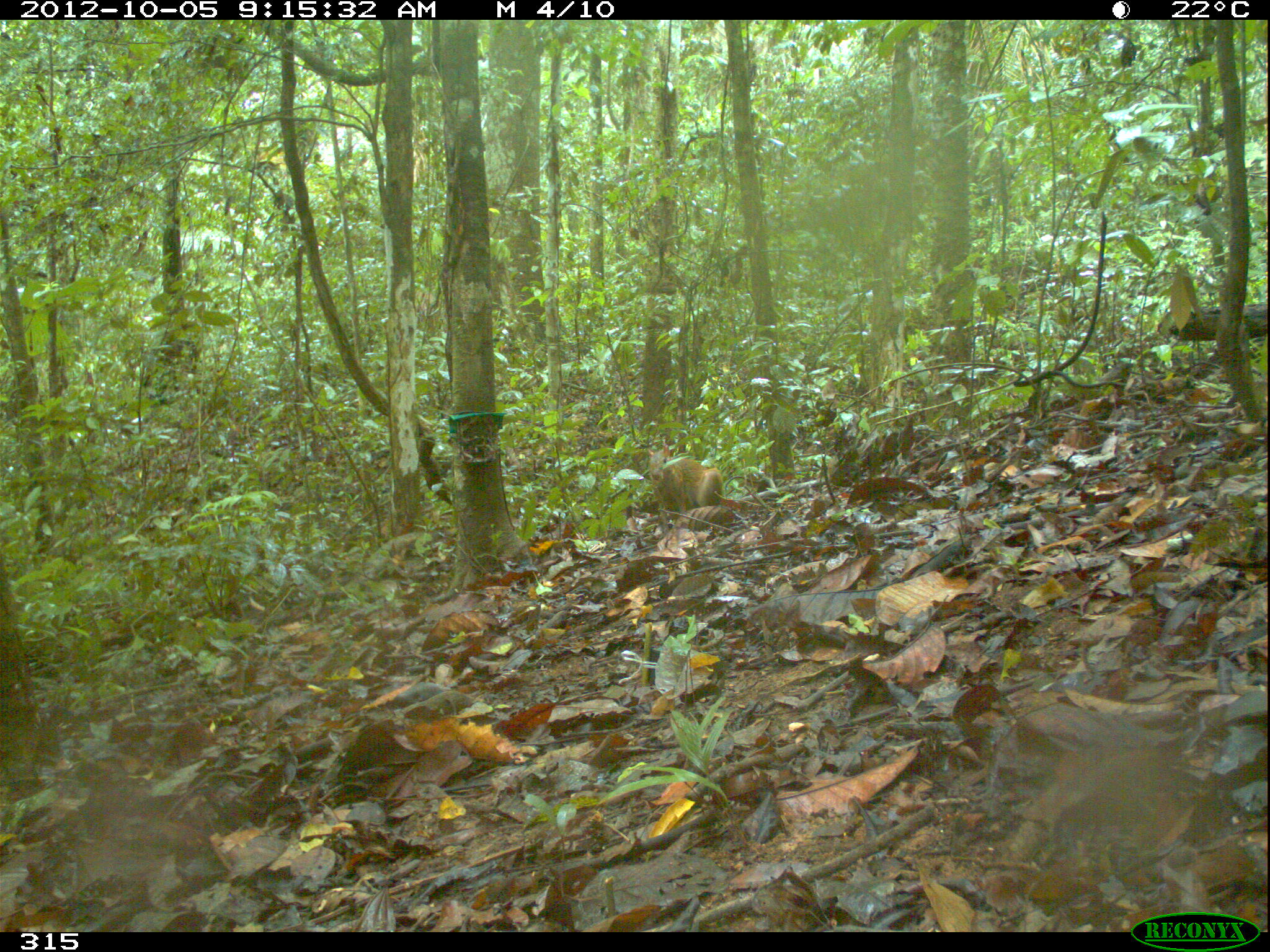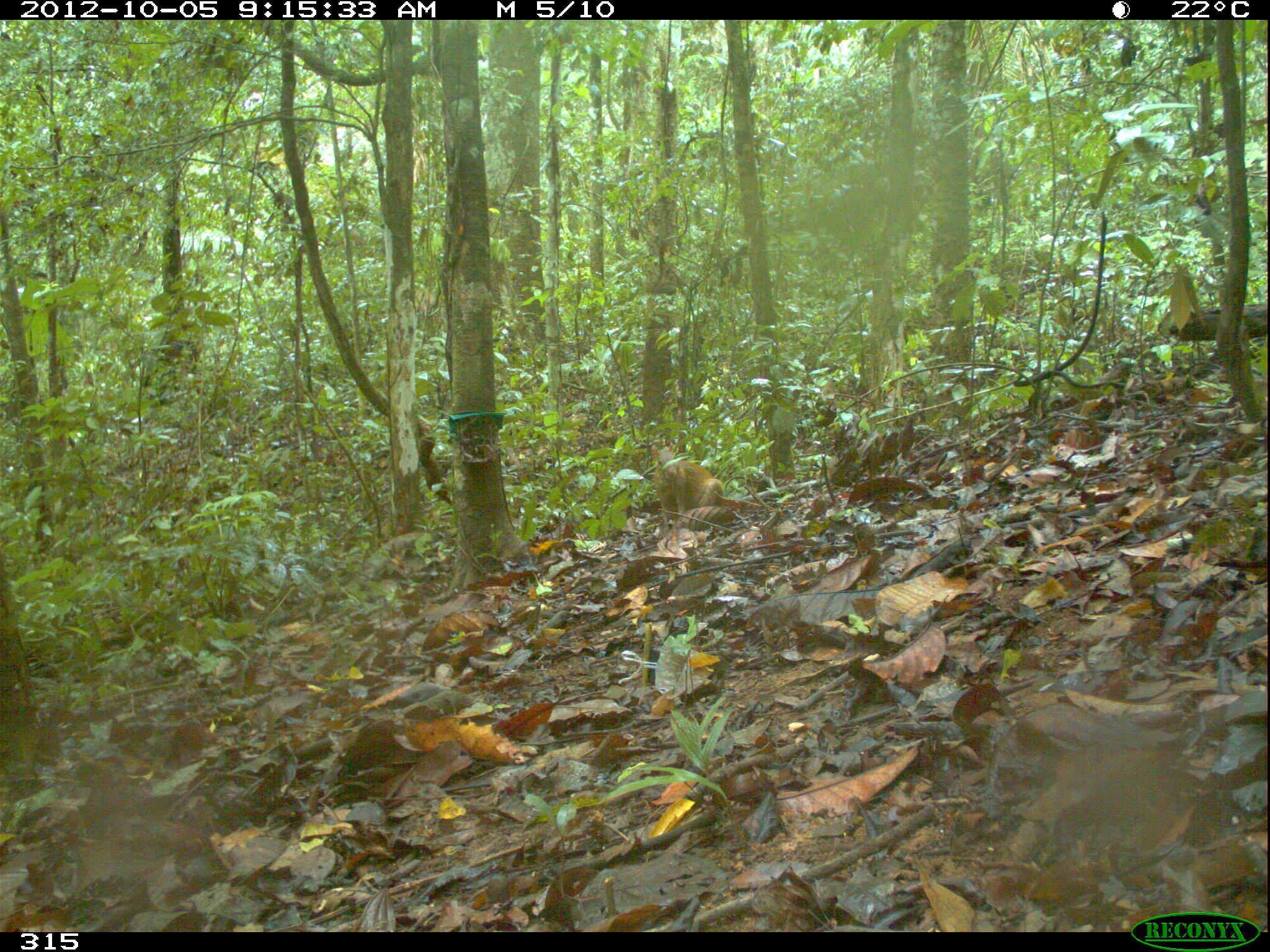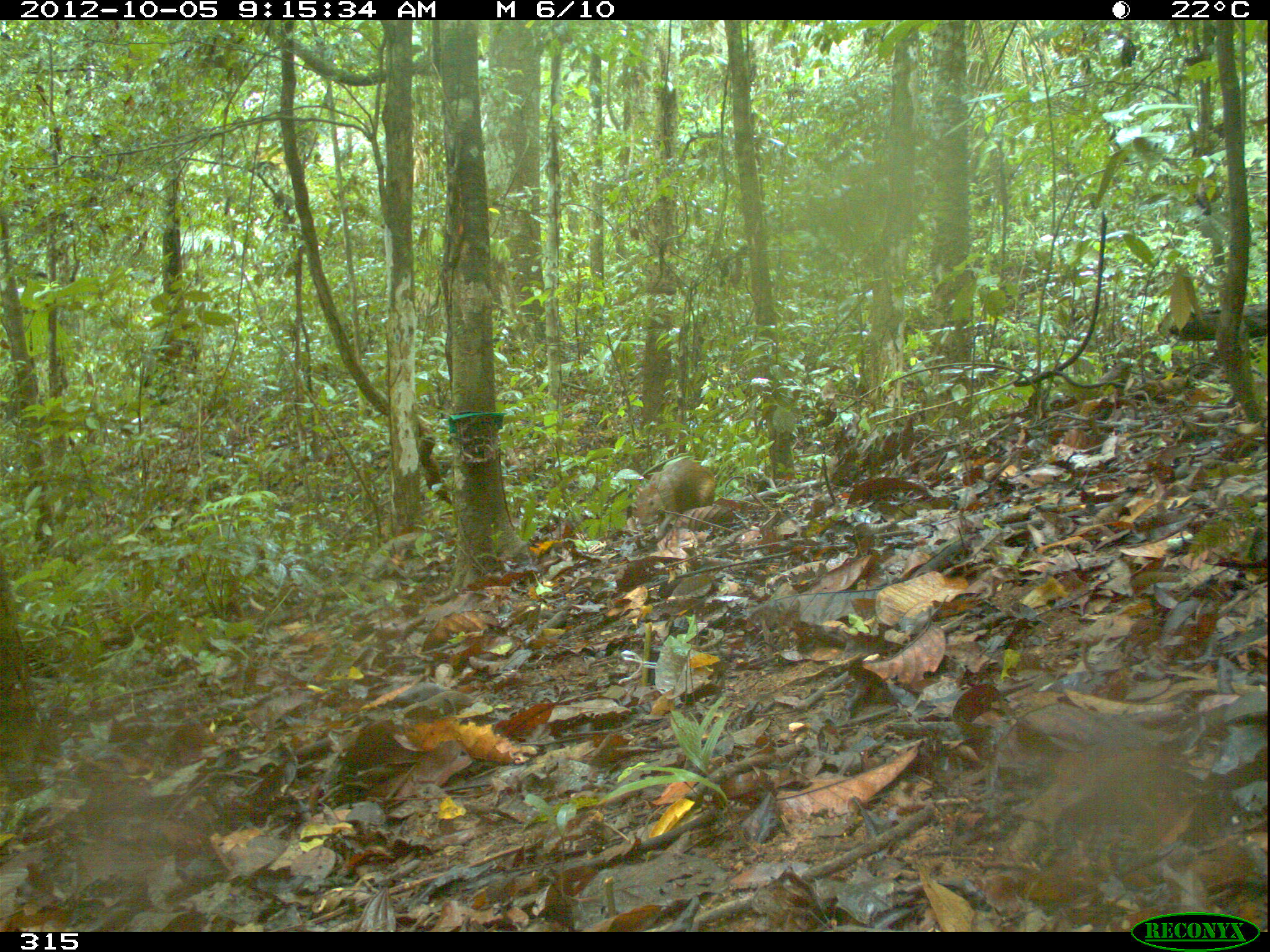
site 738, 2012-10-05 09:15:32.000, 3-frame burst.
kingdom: Animalia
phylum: Chordata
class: Mammalia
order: Rodentia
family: Dasyproctidae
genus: Dasyprocta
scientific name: Dasyprocta punctata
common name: central american agouti